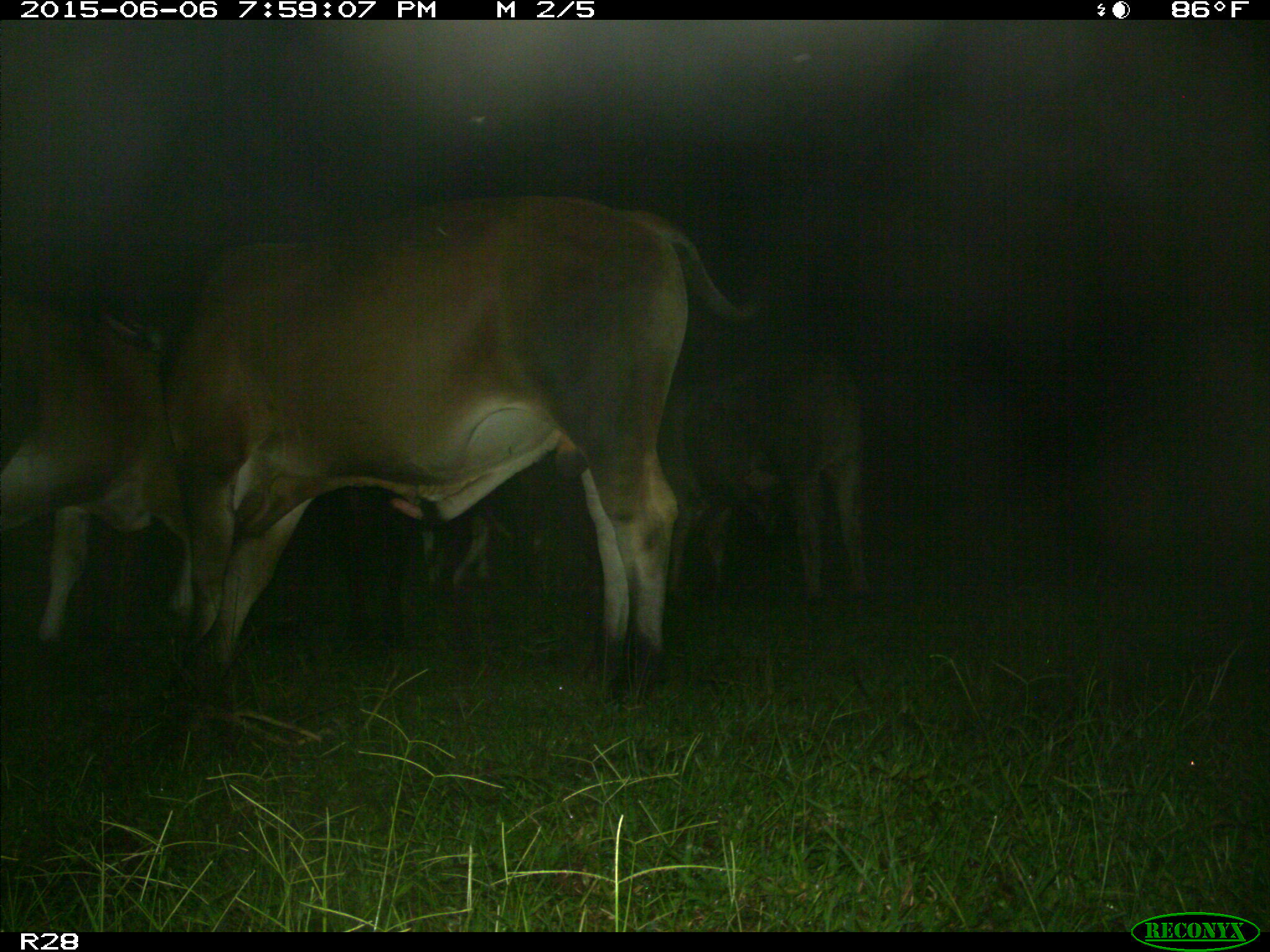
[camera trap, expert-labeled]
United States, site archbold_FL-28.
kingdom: Animalia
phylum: Chordata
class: Mammalia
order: Artiodactyla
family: Bovidae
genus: Bos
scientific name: Bos taurus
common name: domestic cow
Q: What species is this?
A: Bos taurus (domestic cow).